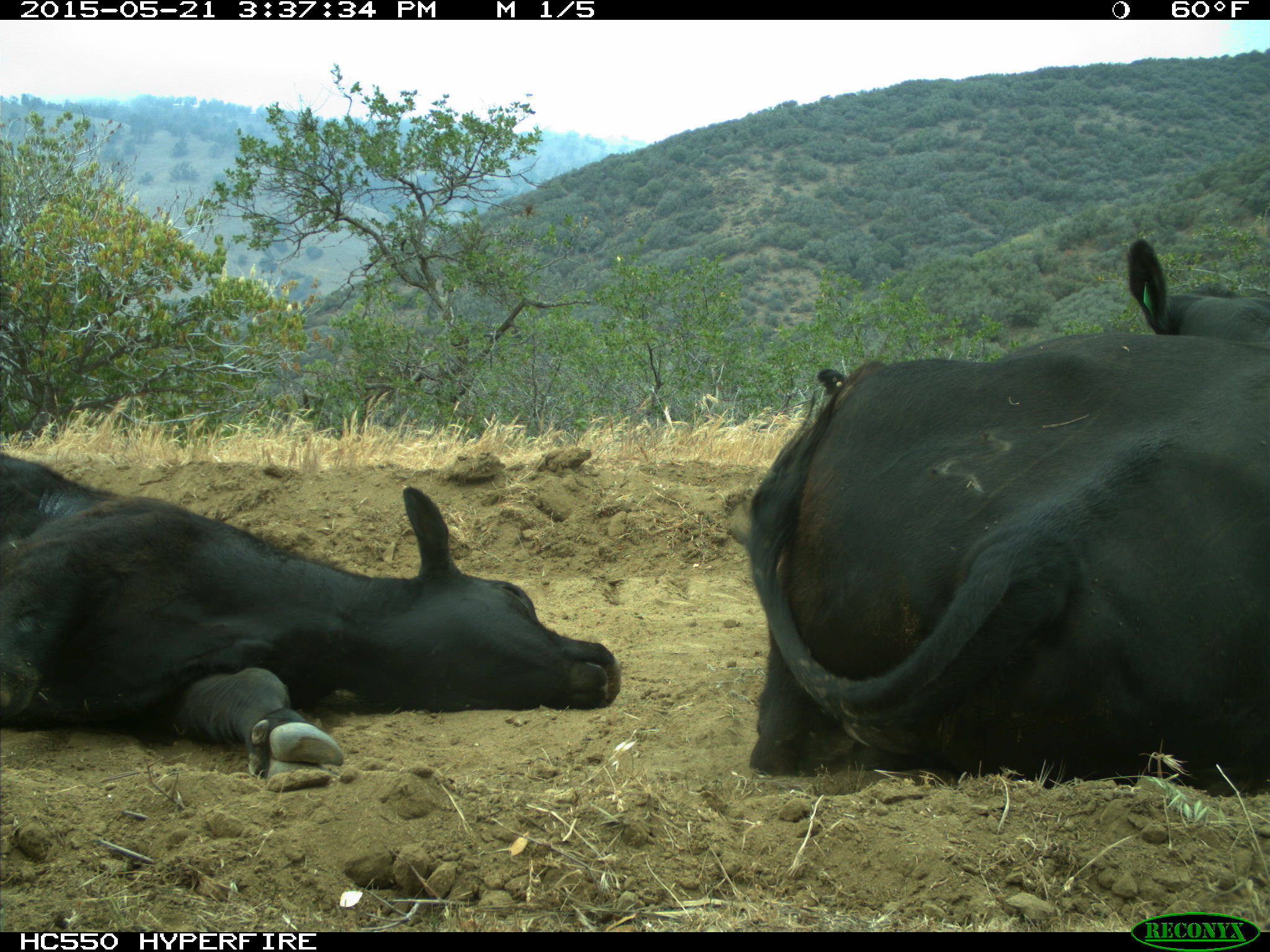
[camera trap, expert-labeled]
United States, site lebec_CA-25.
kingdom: Animalia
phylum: Chordata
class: Mammalia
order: Artiodactyla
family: Bovidae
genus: Bos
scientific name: Bos taurus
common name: domestic cow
Bos taurus (domestic cow).